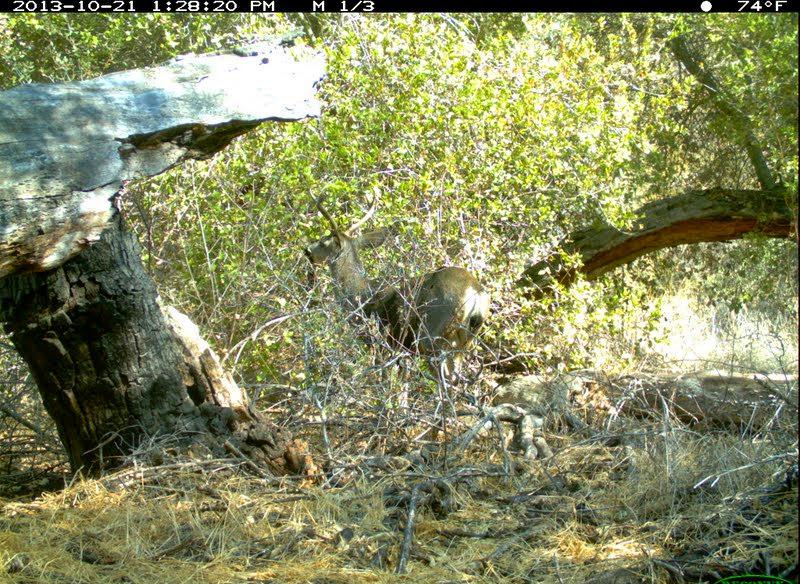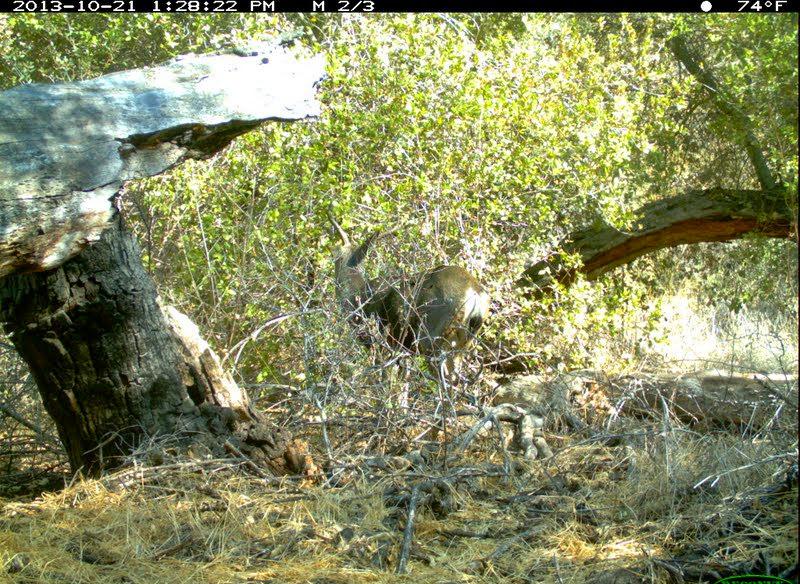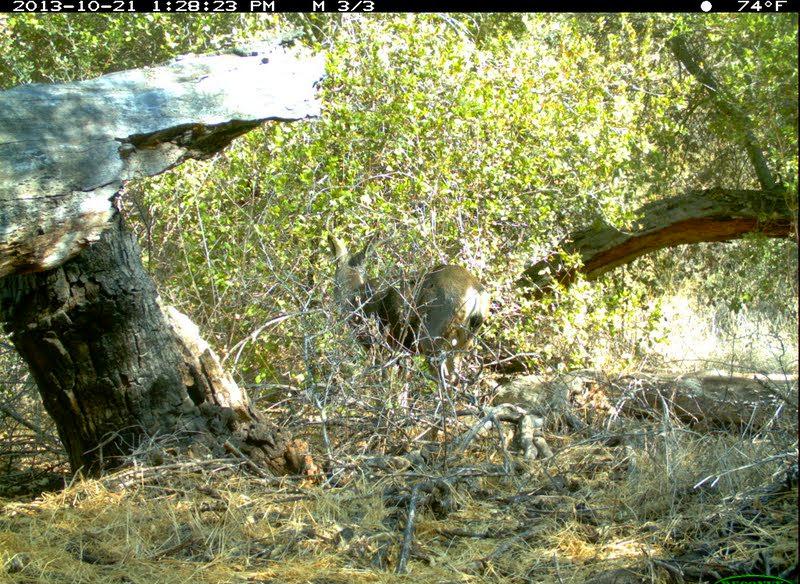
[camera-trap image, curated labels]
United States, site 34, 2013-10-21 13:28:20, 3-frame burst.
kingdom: Animalia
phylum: Chordata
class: Mammalia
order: Artiodactyla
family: Cervidae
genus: Odocoileus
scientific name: Odocoileus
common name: deer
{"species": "deer (Odocoileus)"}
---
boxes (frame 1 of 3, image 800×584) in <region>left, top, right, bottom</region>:
deer: <region>302, 182, 491, 455</region>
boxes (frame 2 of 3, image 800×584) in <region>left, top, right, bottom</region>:
deer: <region>320, 207, 493, 451</region>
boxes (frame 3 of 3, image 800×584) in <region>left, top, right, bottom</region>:
deer: <region>325, 227, 494, 459</region>